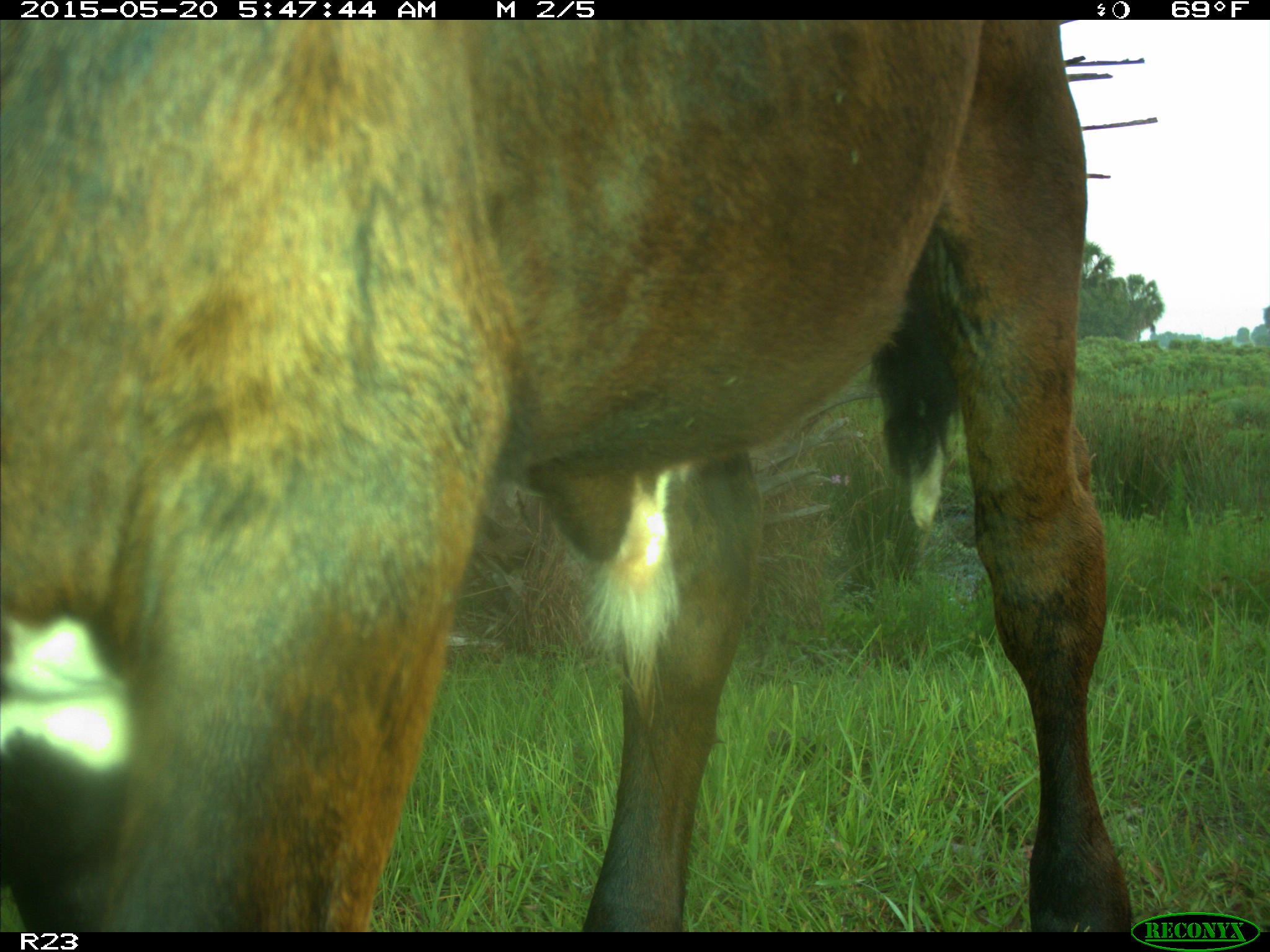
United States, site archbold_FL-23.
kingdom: Animalia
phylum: Chordata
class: Mammalia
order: Artiodactyla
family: Bovidae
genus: Bos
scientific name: Bos taurus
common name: domestic cow